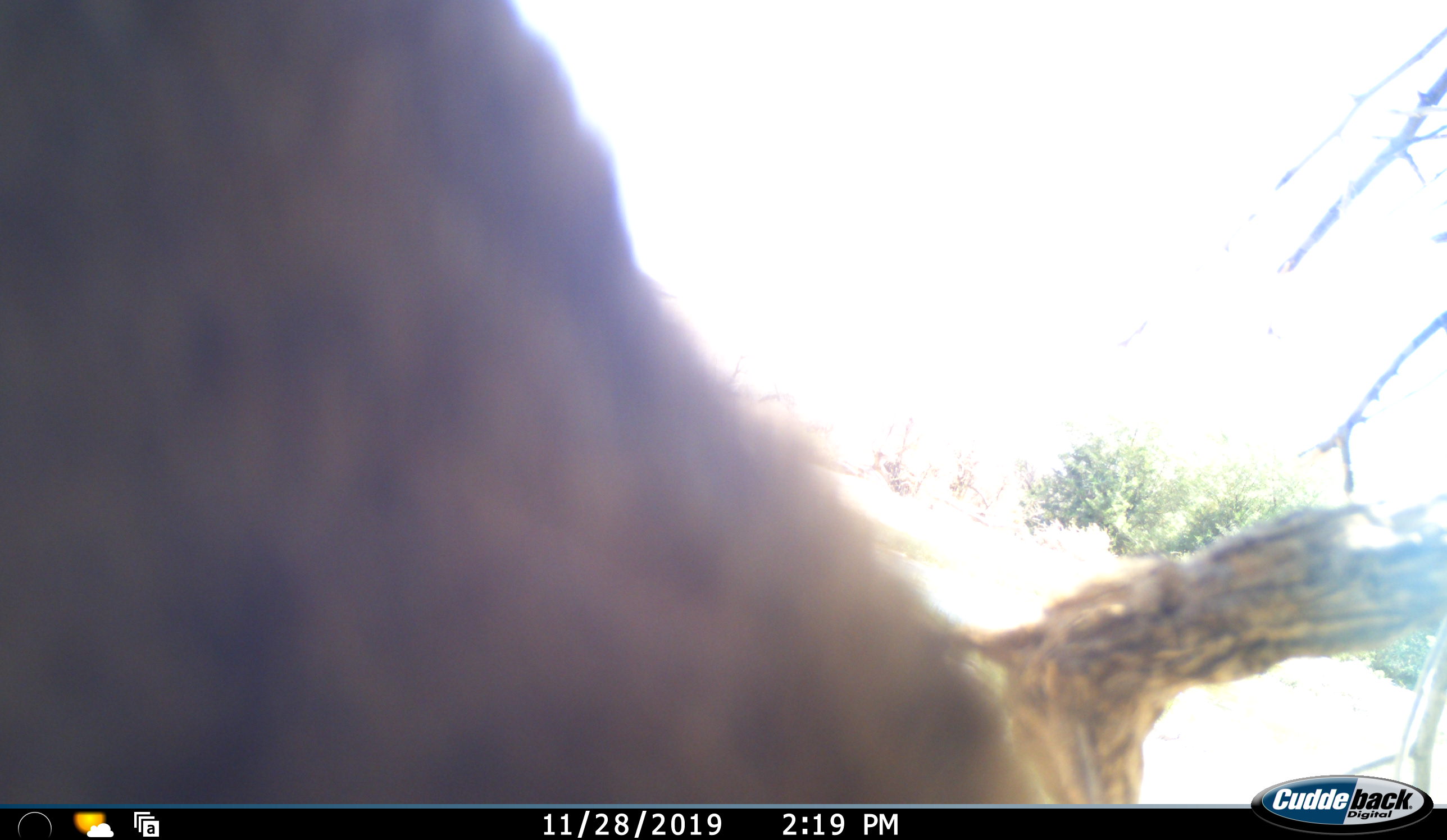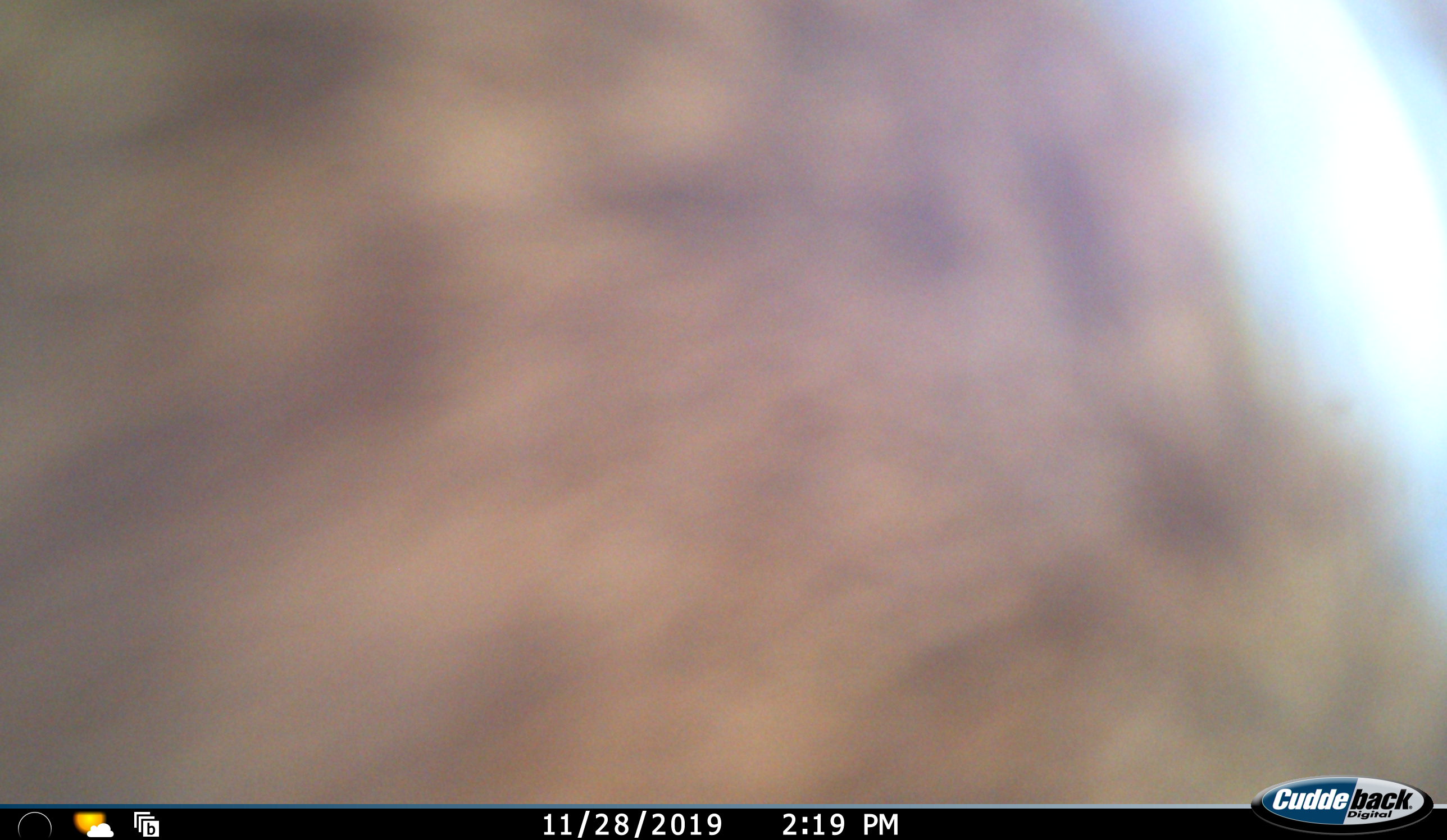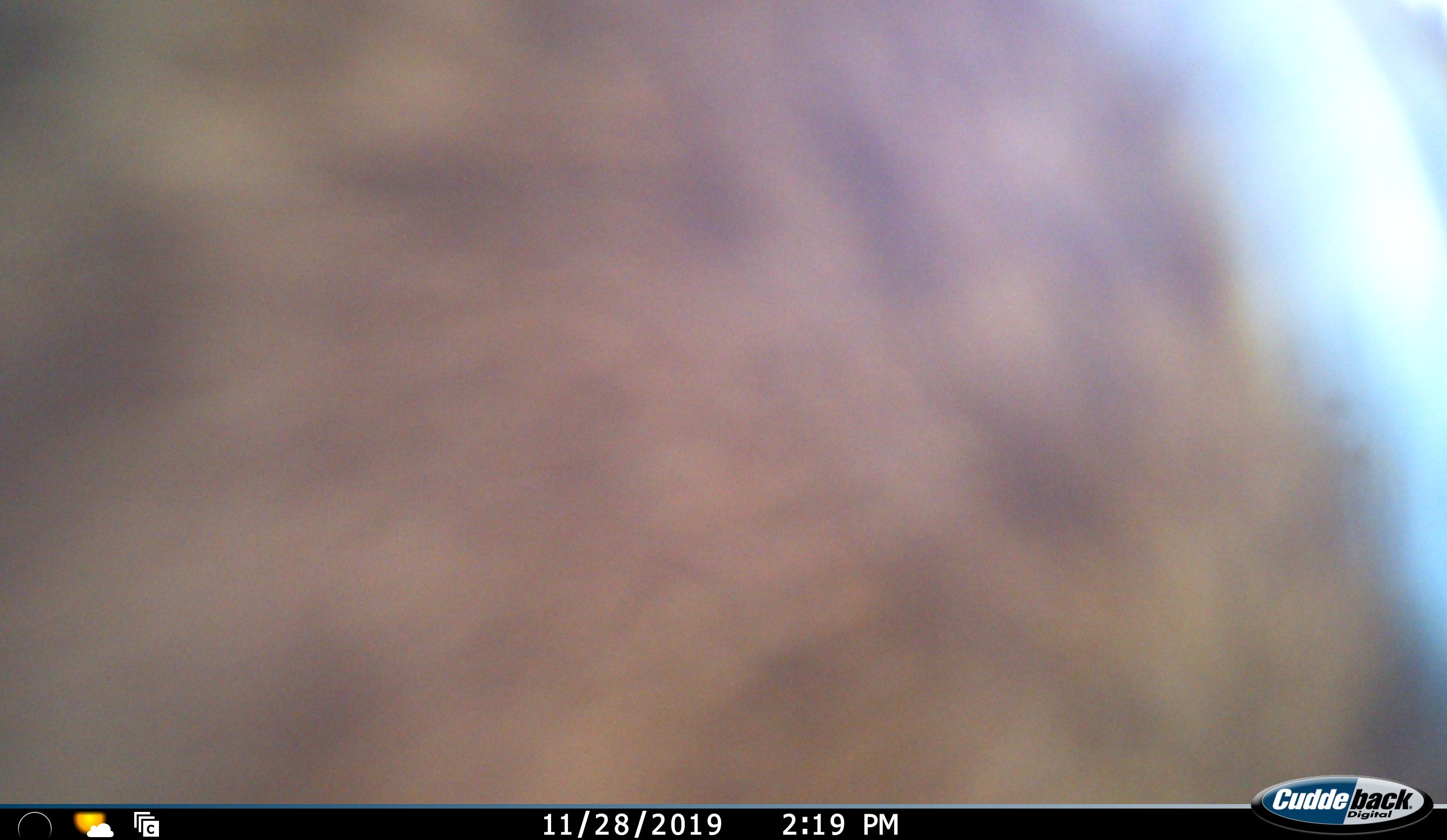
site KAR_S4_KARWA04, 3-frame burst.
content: unidentified animal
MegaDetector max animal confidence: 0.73